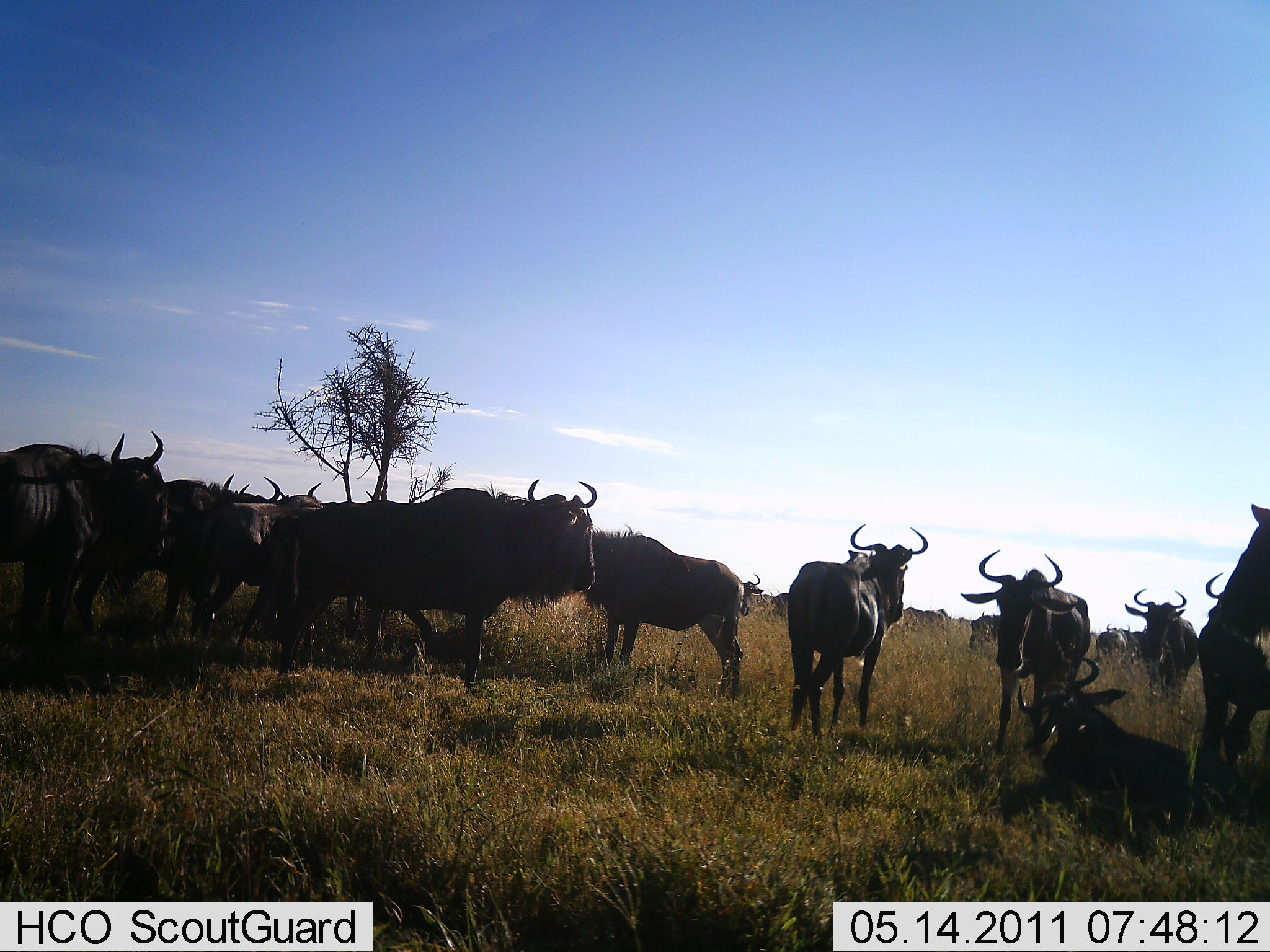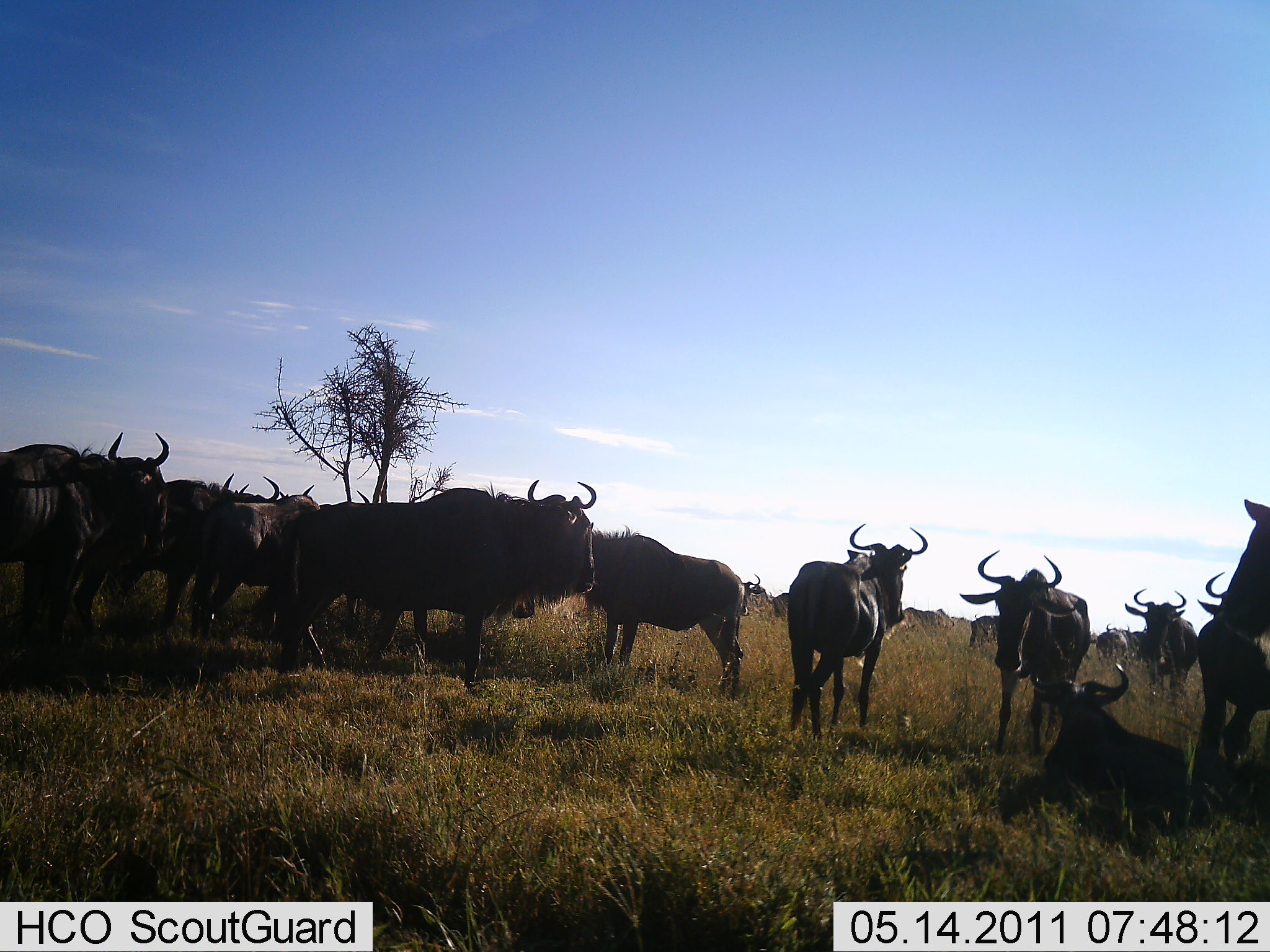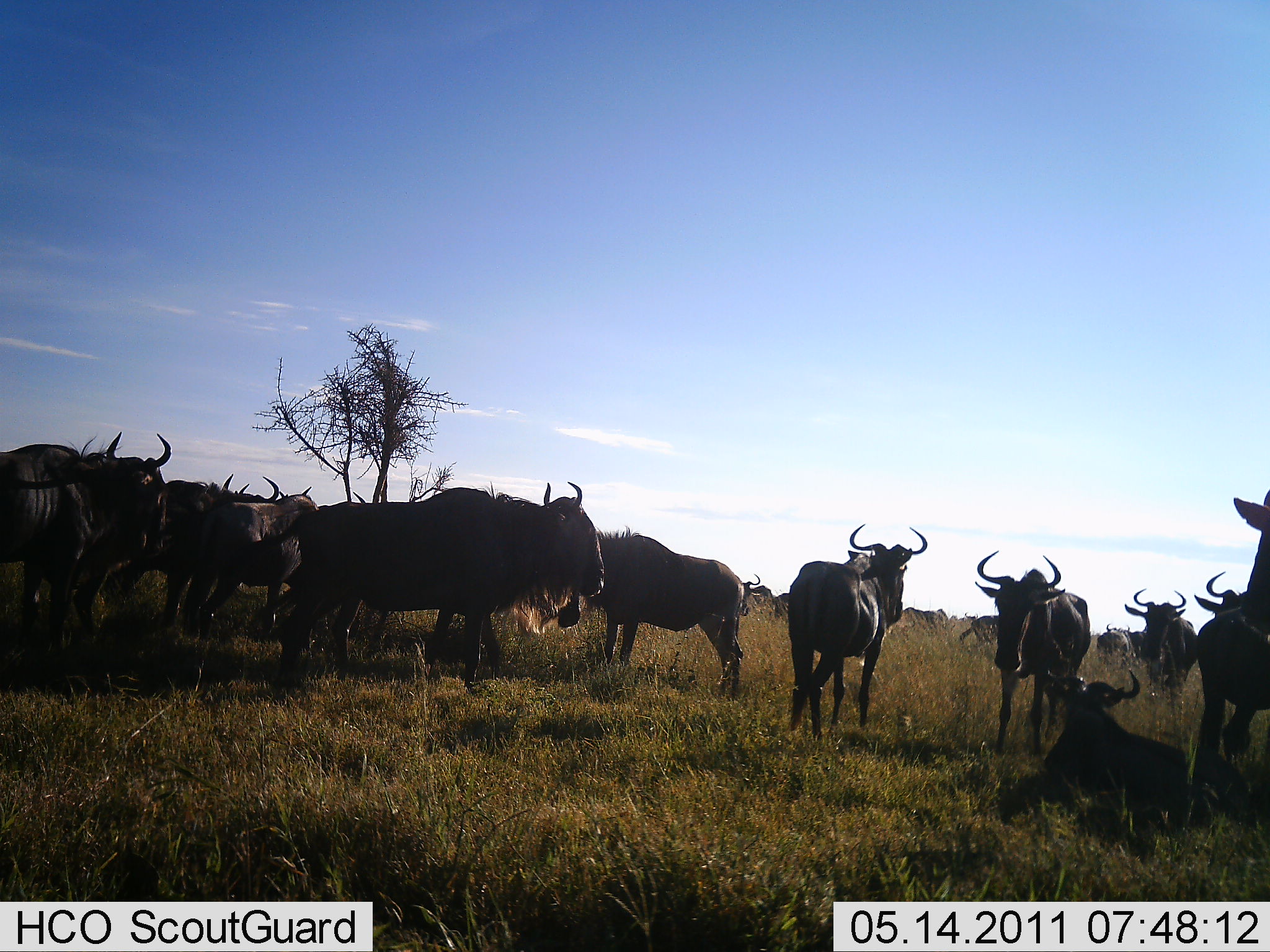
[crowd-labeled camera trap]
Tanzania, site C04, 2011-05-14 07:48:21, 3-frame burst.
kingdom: Animalia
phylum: Chordata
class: Mammalia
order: Artiodactyla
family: Bovidae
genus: Connochaetes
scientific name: Connochaetes taurinus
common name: blue wildebeest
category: wildebeest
Wildebeest (blue wildebeest) (Connochaetes taurinus), count 11-50. Behavior (volunteer vote fractions): standing 90%, resting 90%, moving 20%, interacting 30%. Young present (vote fraction): 0%. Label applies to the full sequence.